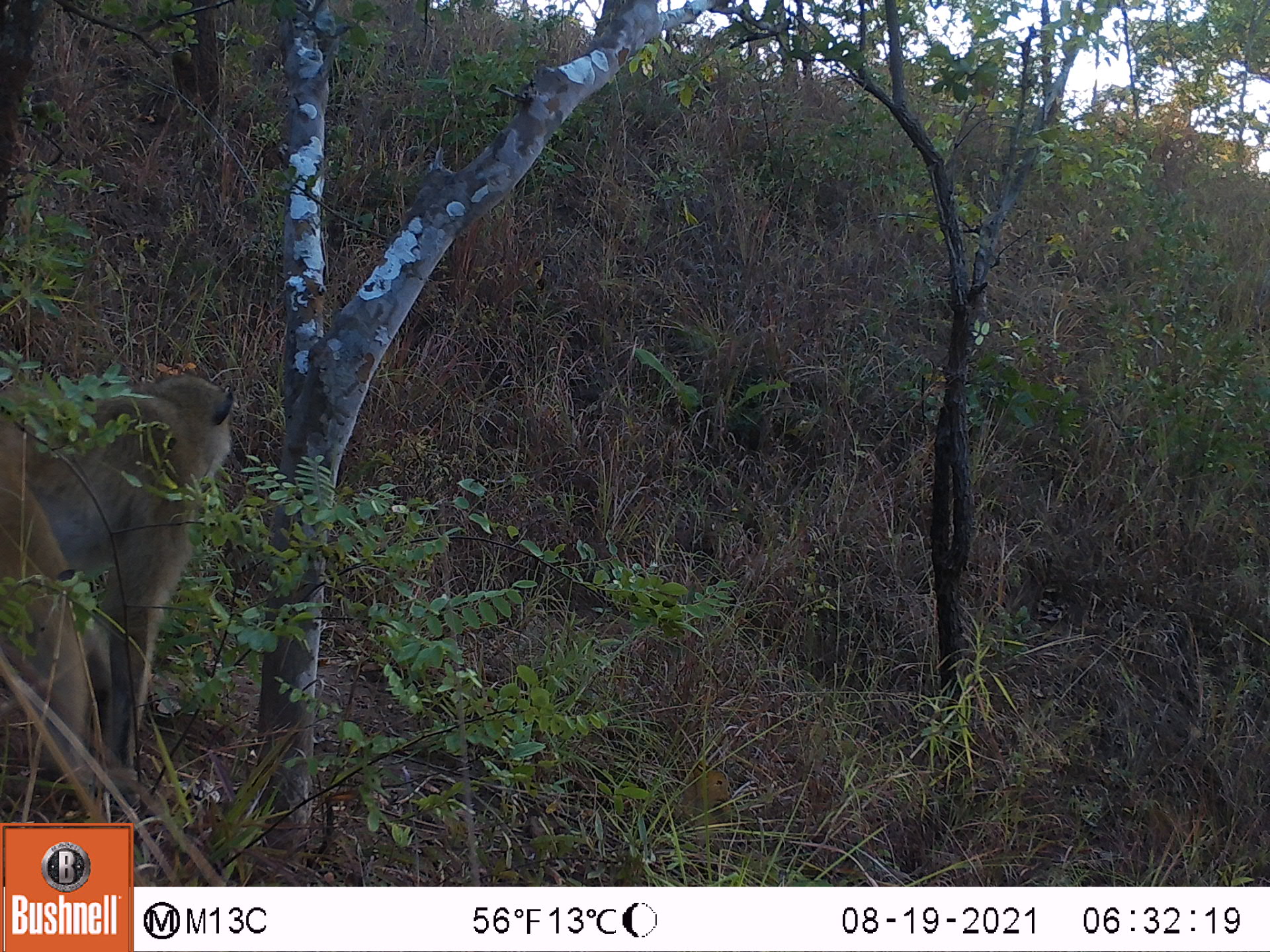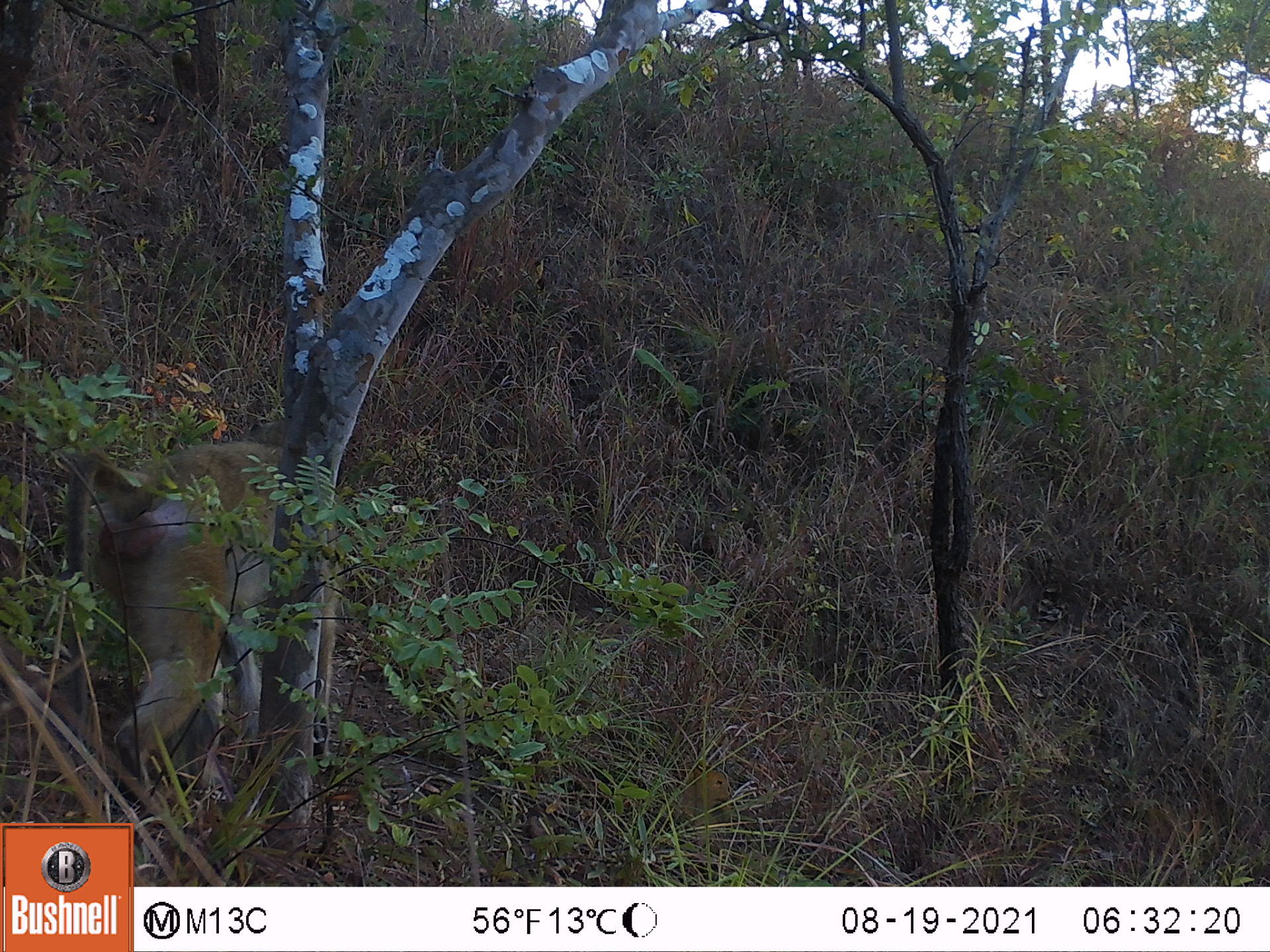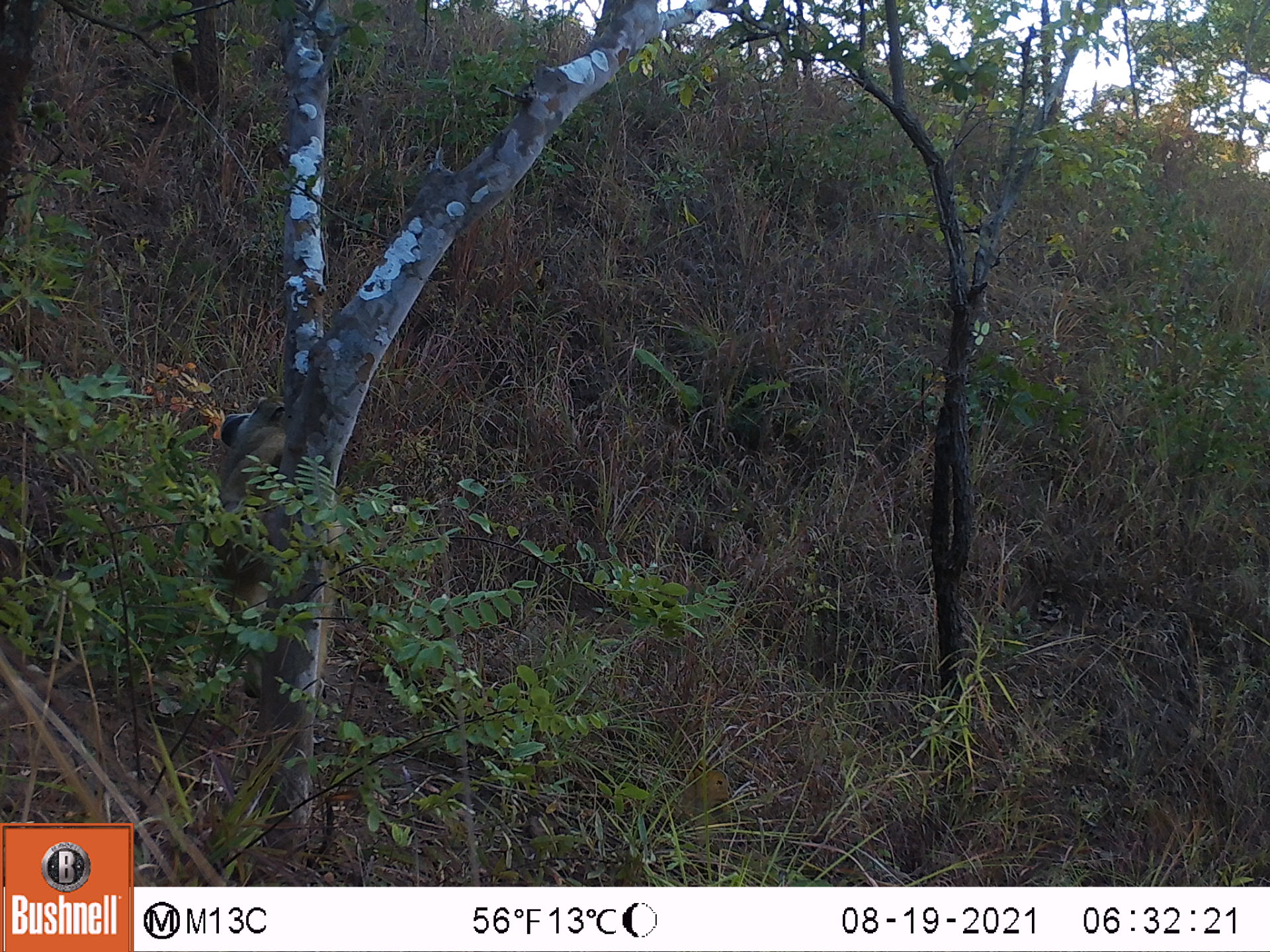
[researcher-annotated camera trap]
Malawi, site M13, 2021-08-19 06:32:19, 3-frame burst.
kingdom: Animalia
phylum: Chordata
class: Mammalia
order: Primates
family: Cercopithecidae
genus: Papio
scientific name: Papio cynocephalus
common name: yellow baboon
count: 1